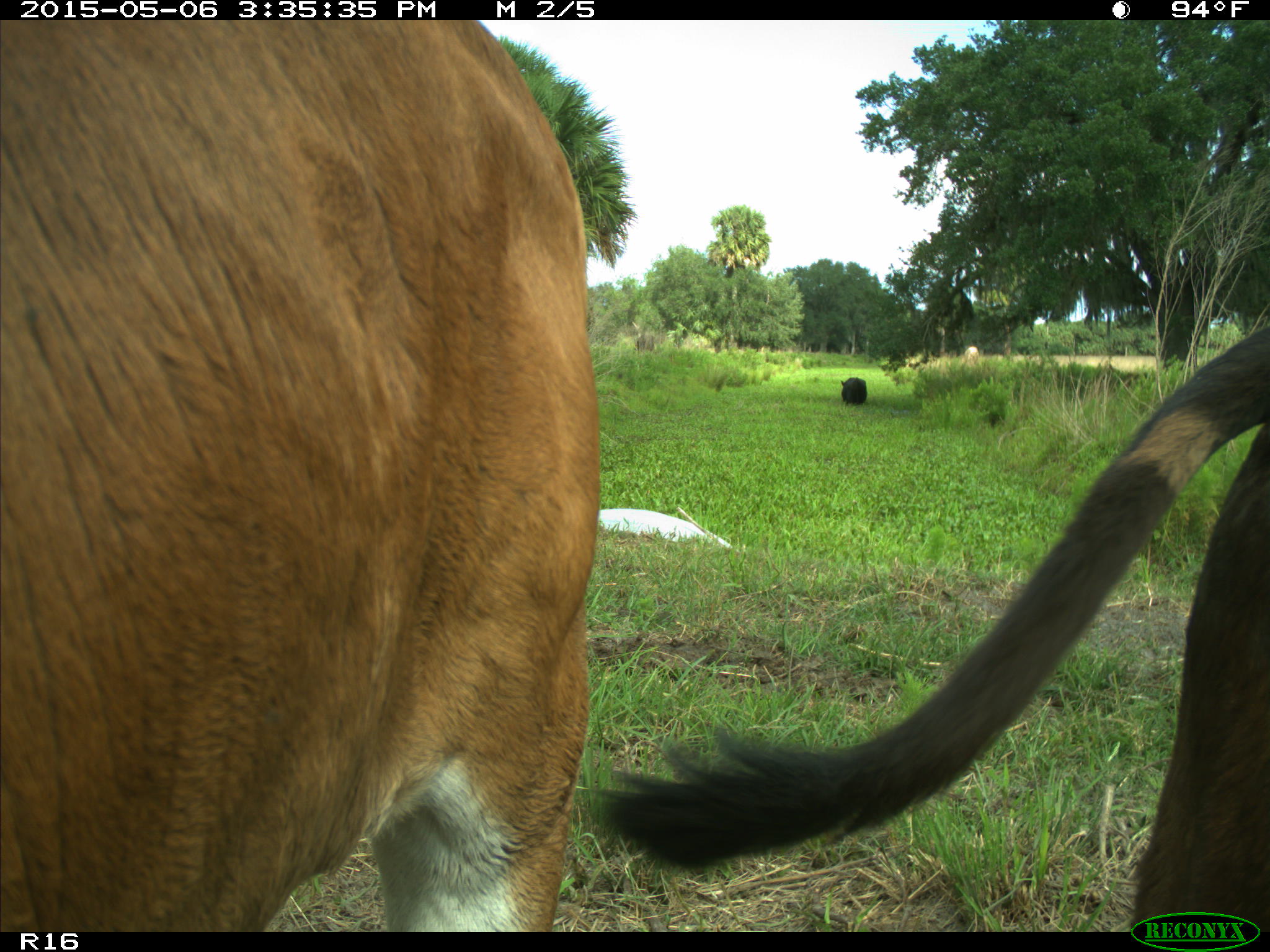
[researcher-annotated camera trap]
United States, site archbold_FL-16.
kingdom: Animalia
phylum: Chordata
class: Mammalia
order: Artiodactyla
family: Bovidae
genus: Bos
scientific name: Bos taurus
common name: domestic cow